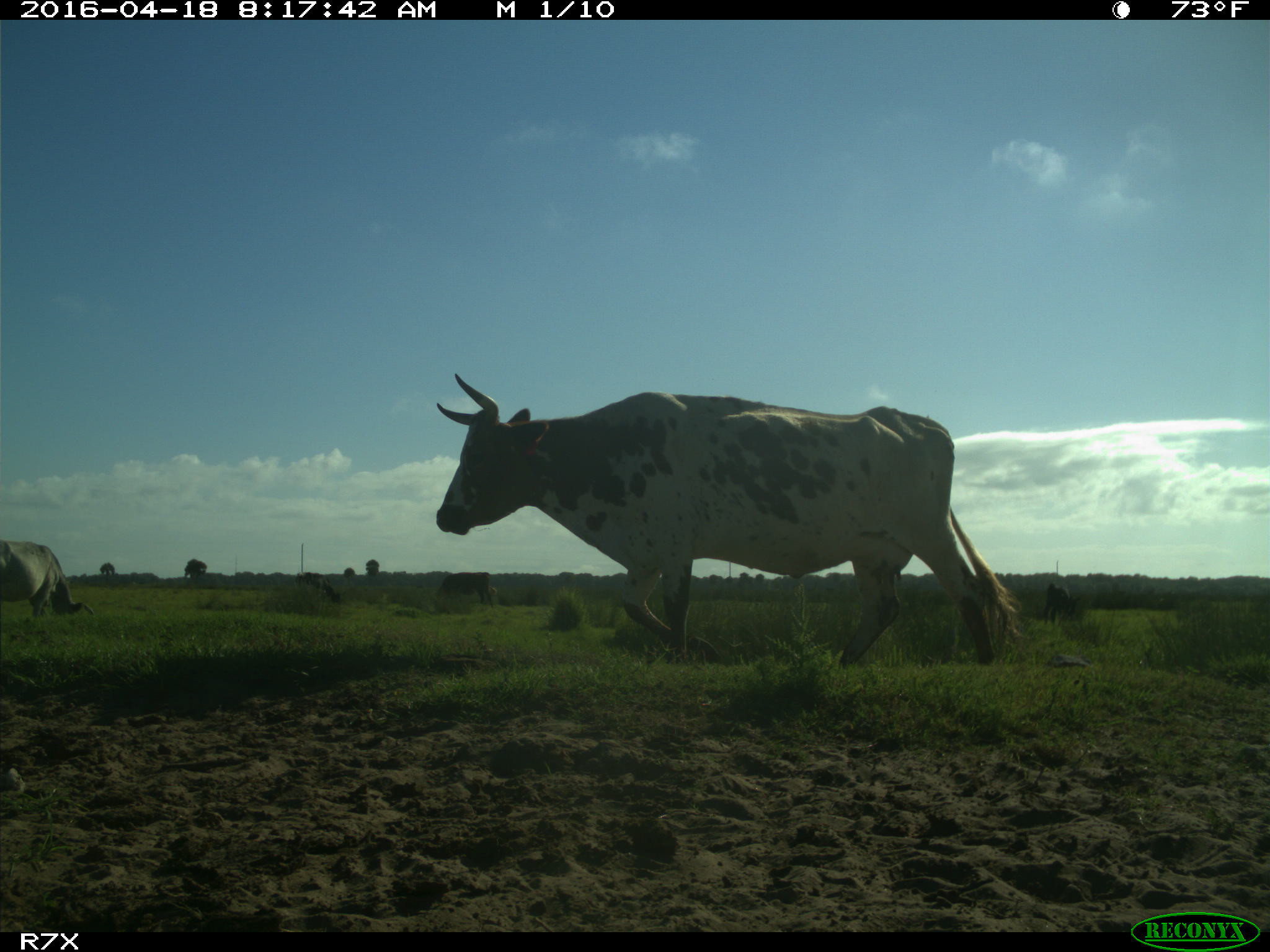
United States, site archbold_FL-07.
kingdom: Animalia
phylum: Chordata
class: Mammalia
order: Artiodactyla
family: Bovidae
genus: Bos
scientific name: Bos taurus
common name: domestic cow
Bos taurus (domestic cow).